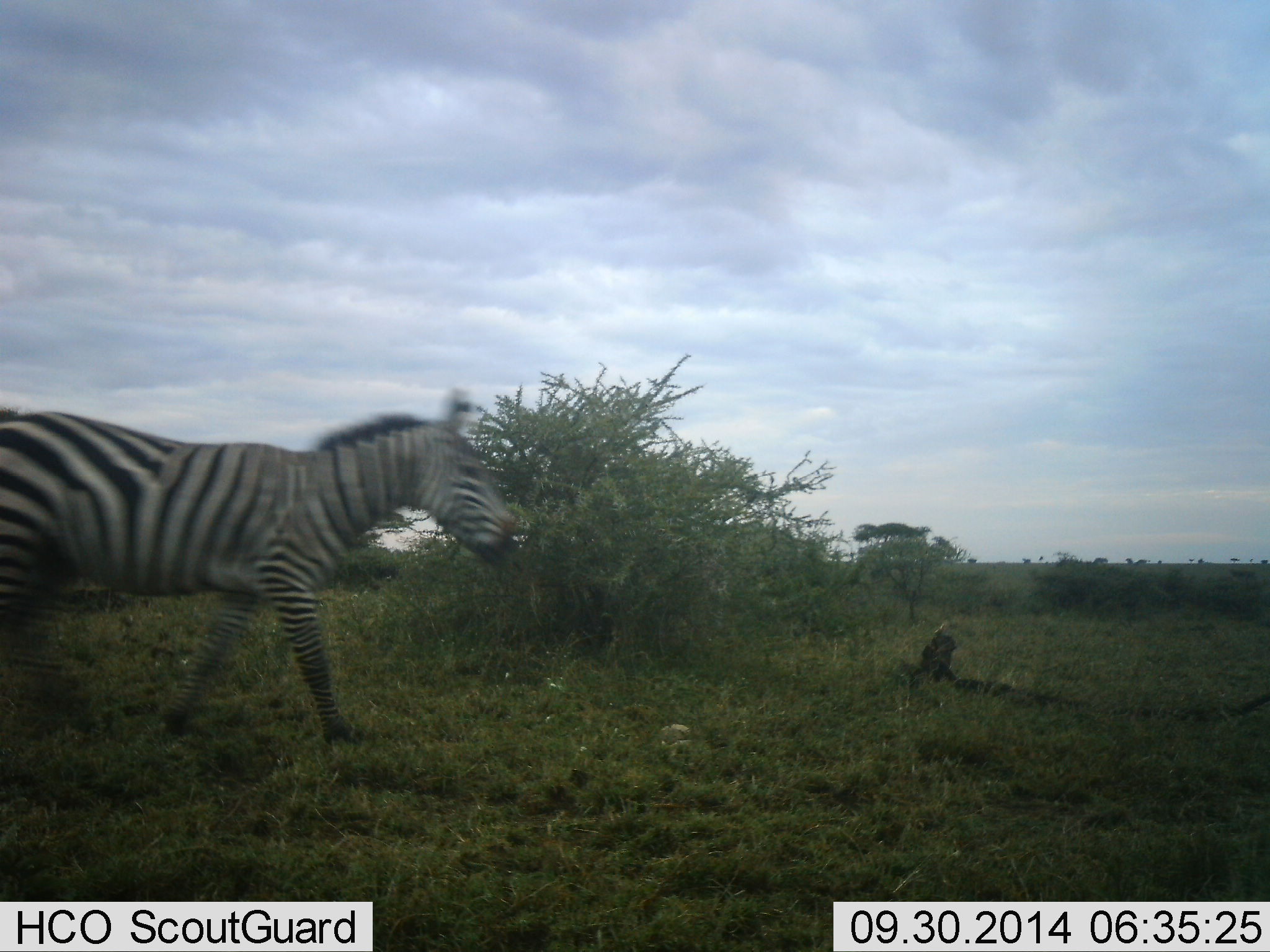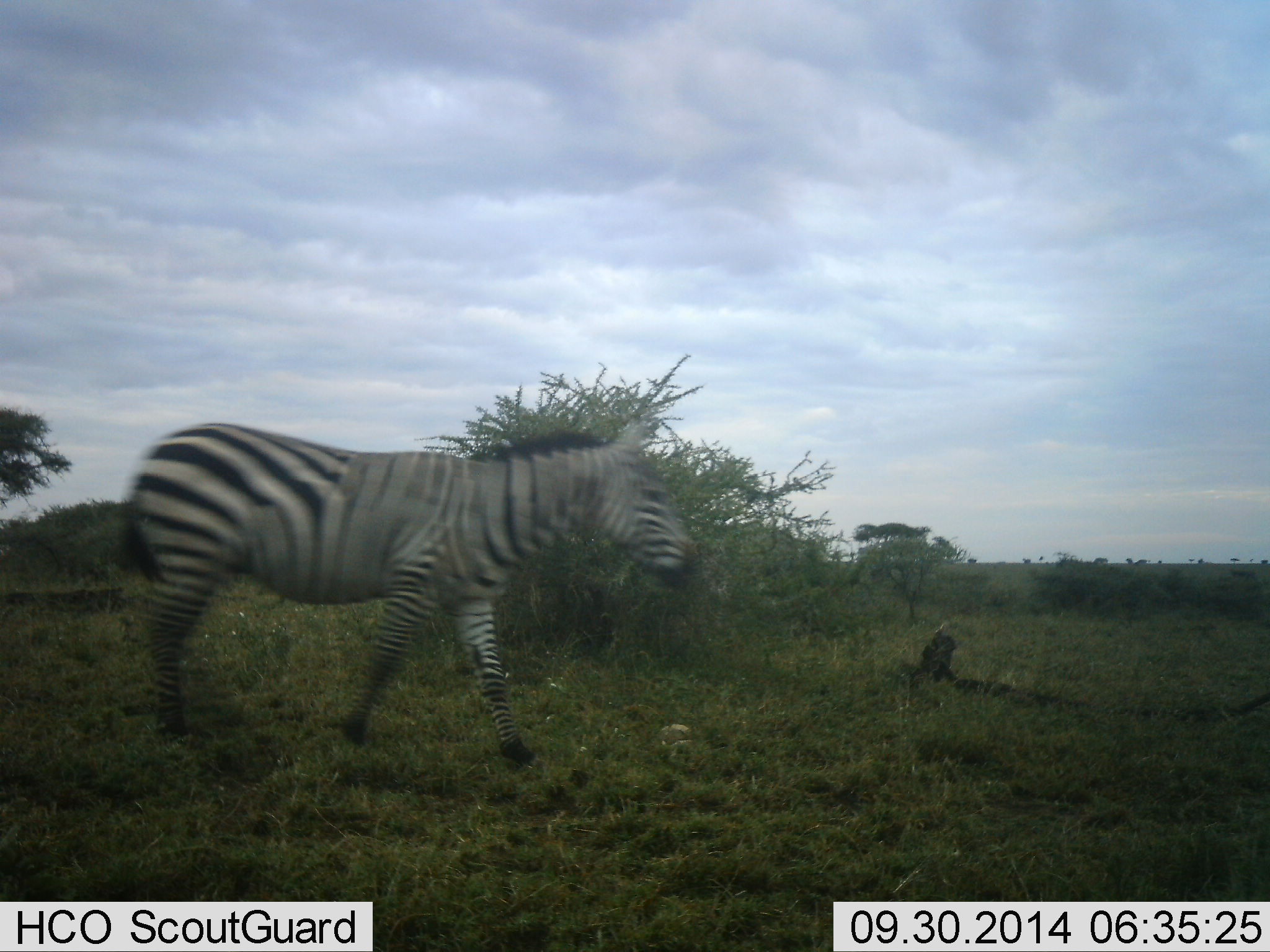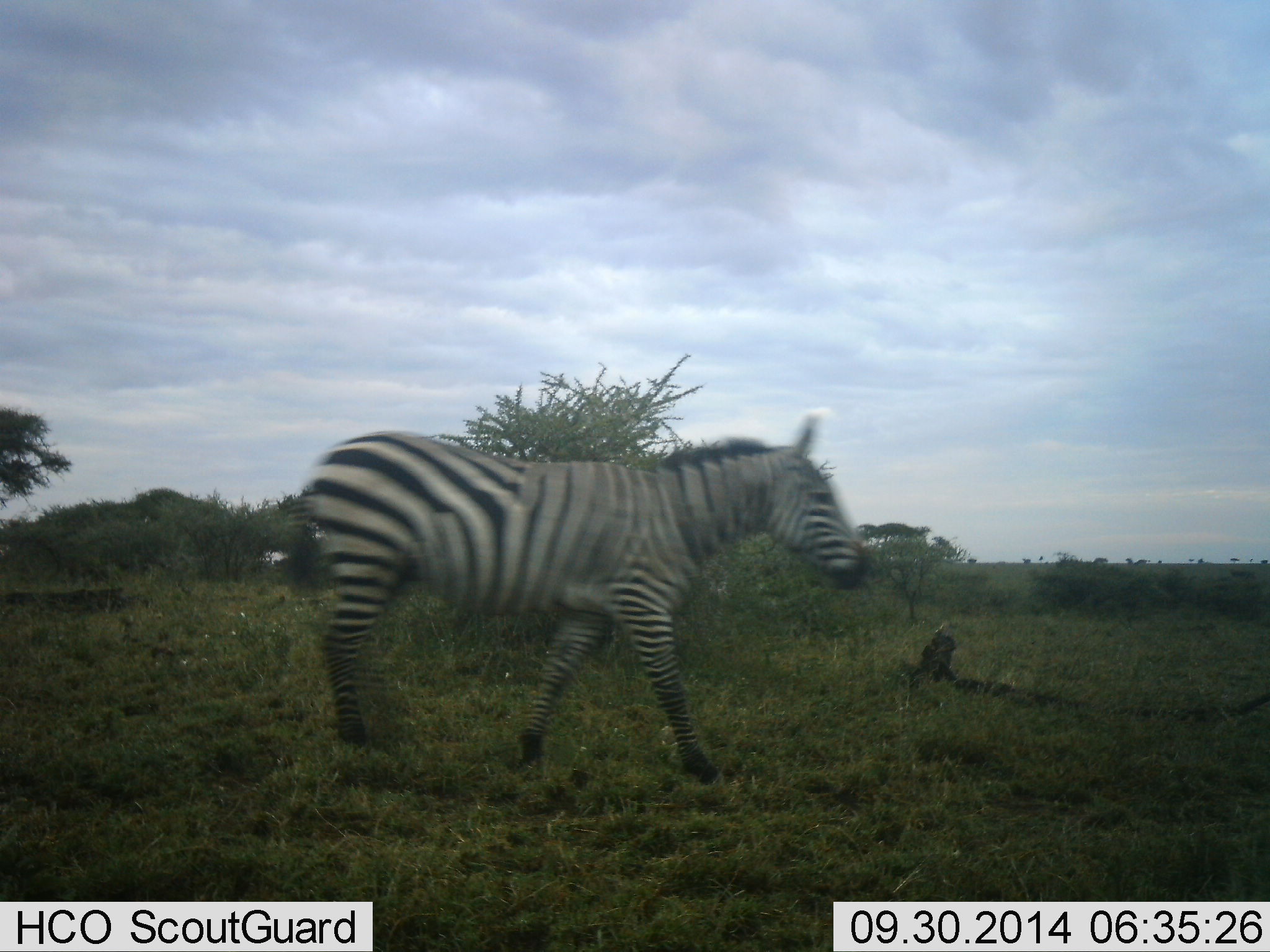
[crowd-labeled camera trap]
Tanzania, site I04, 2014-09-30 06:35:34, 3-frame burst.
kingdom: Animalia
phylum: Chordata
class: Mammalia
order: Perissodactyla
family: Equidae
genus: Equus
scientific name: Equus quagga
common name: plains zebra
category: zebra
Zebra (plains zebra) (Equus quagga), count 1. Behavior (volunteer vote fractions): standing 10%, resting 0%, moving 90%, interacting 0%. Young present (vote fraction): 0%. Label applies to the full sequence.